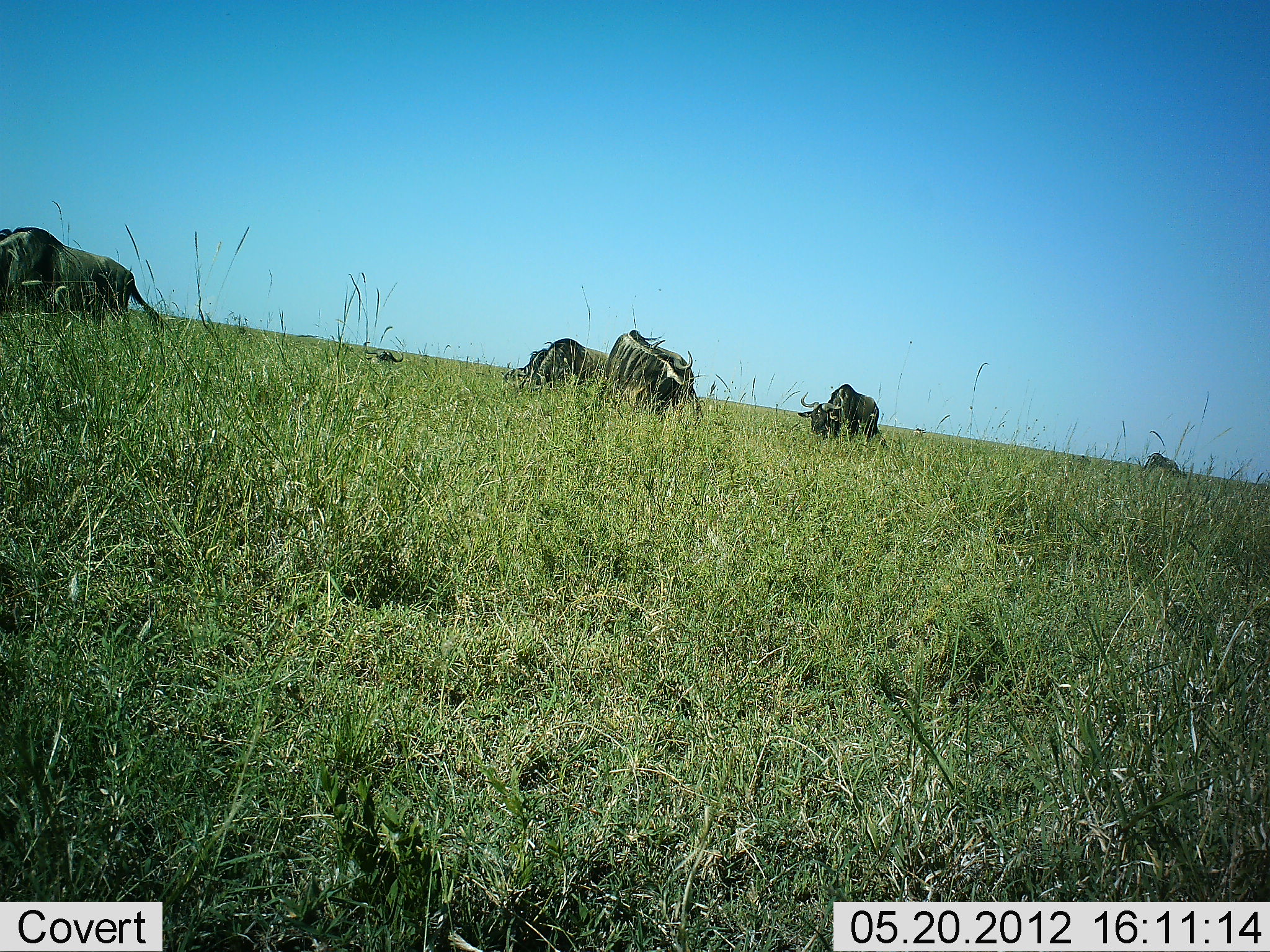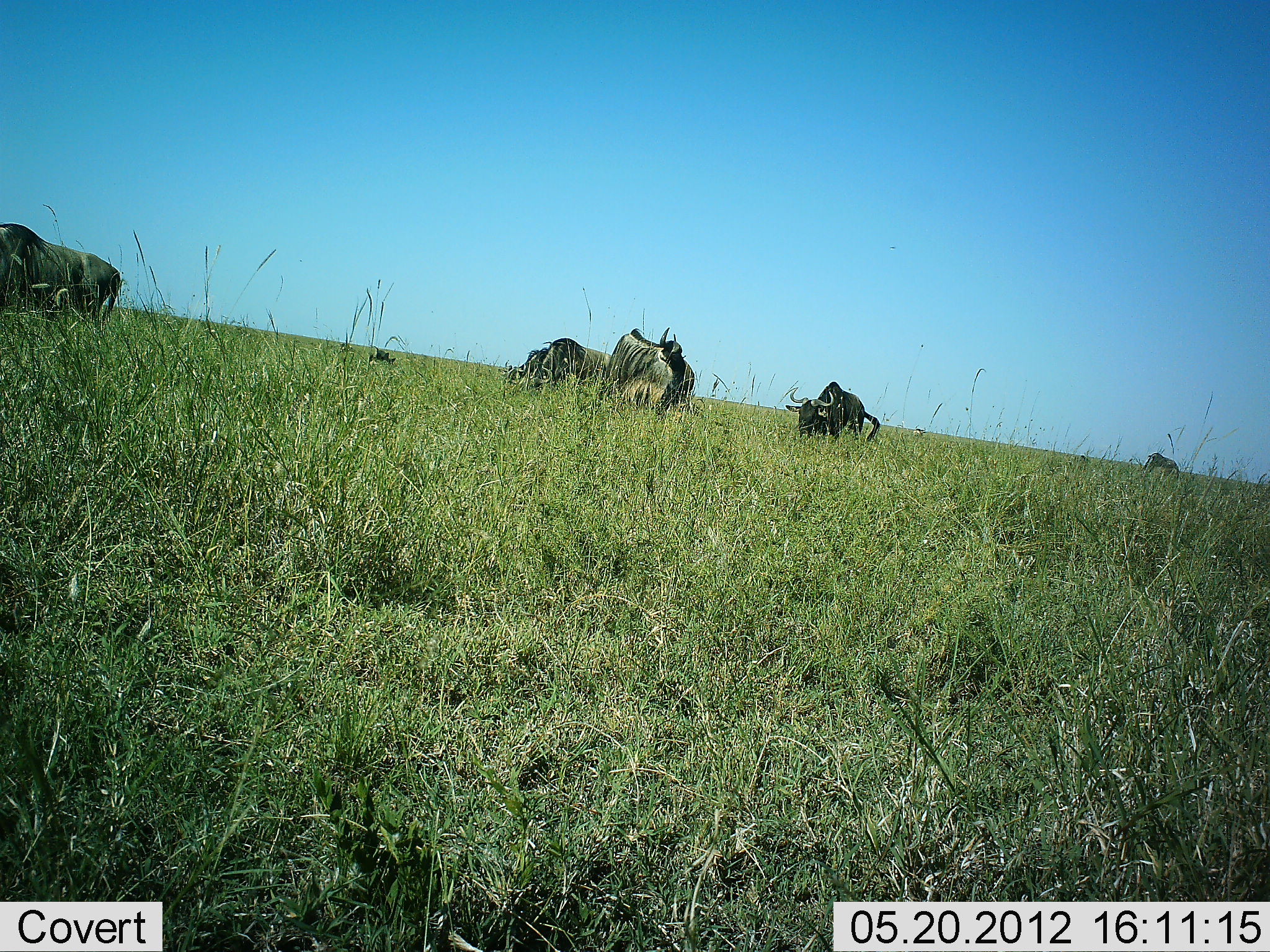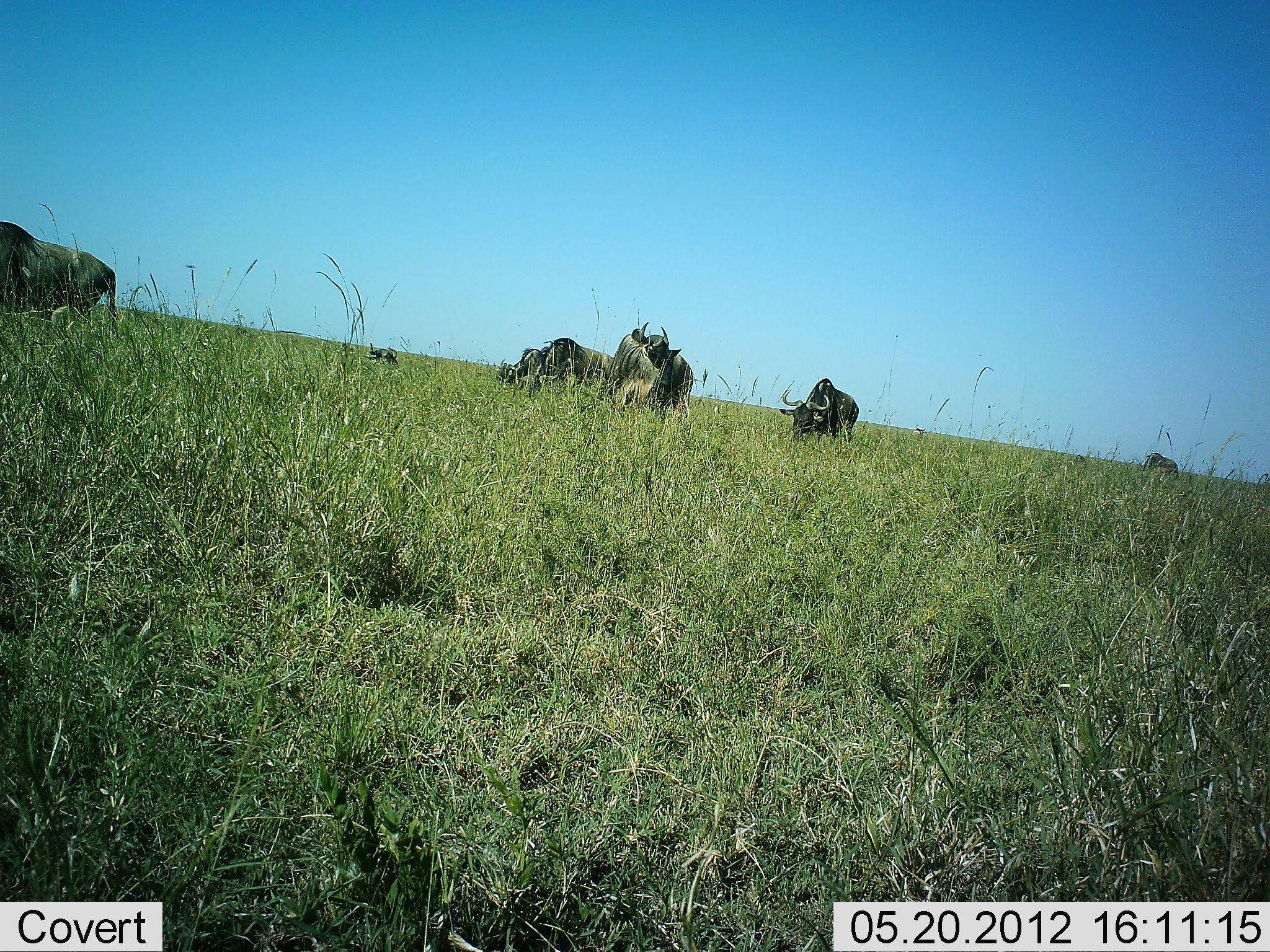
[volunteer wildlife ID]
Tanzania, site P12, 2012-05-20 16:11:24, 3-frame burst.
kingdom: Animalia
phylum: Chordata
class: Mammalia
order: Artiodactyla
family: Bovidae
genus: Connochaetes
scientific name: Connochaetes taurinus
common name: blue wildebeest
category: wildebeest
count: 6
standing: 30%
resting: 0%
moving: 30%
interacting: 0%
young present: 0%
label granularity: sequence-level